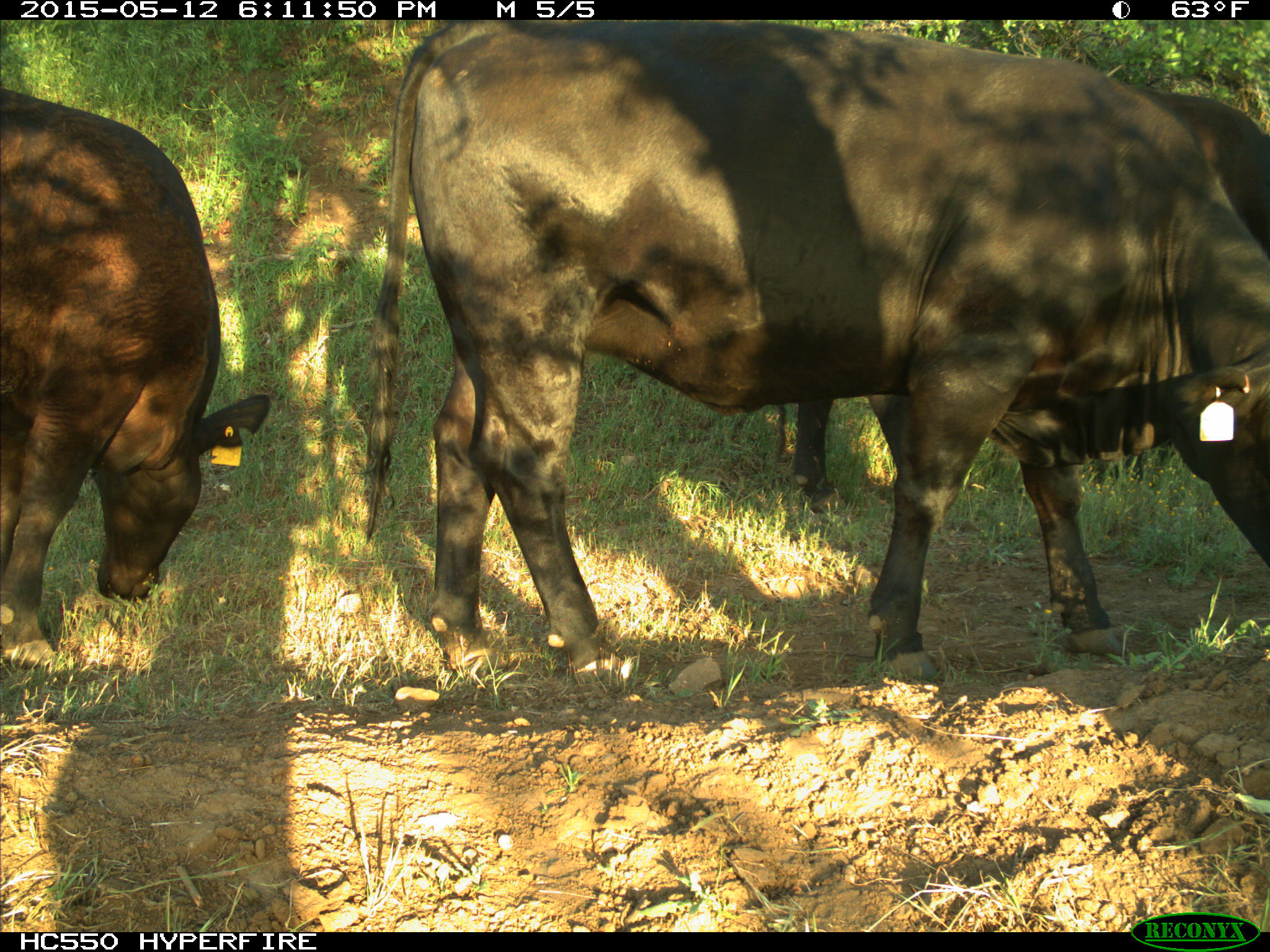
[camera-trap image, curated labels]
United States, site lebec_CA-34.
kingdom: Animalia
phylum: Chordata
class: Mammalia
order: Artiodactyla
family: Bovidae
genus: Bos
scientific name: Bos taurus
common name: domestic cow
Bos taurus (domestic cow).